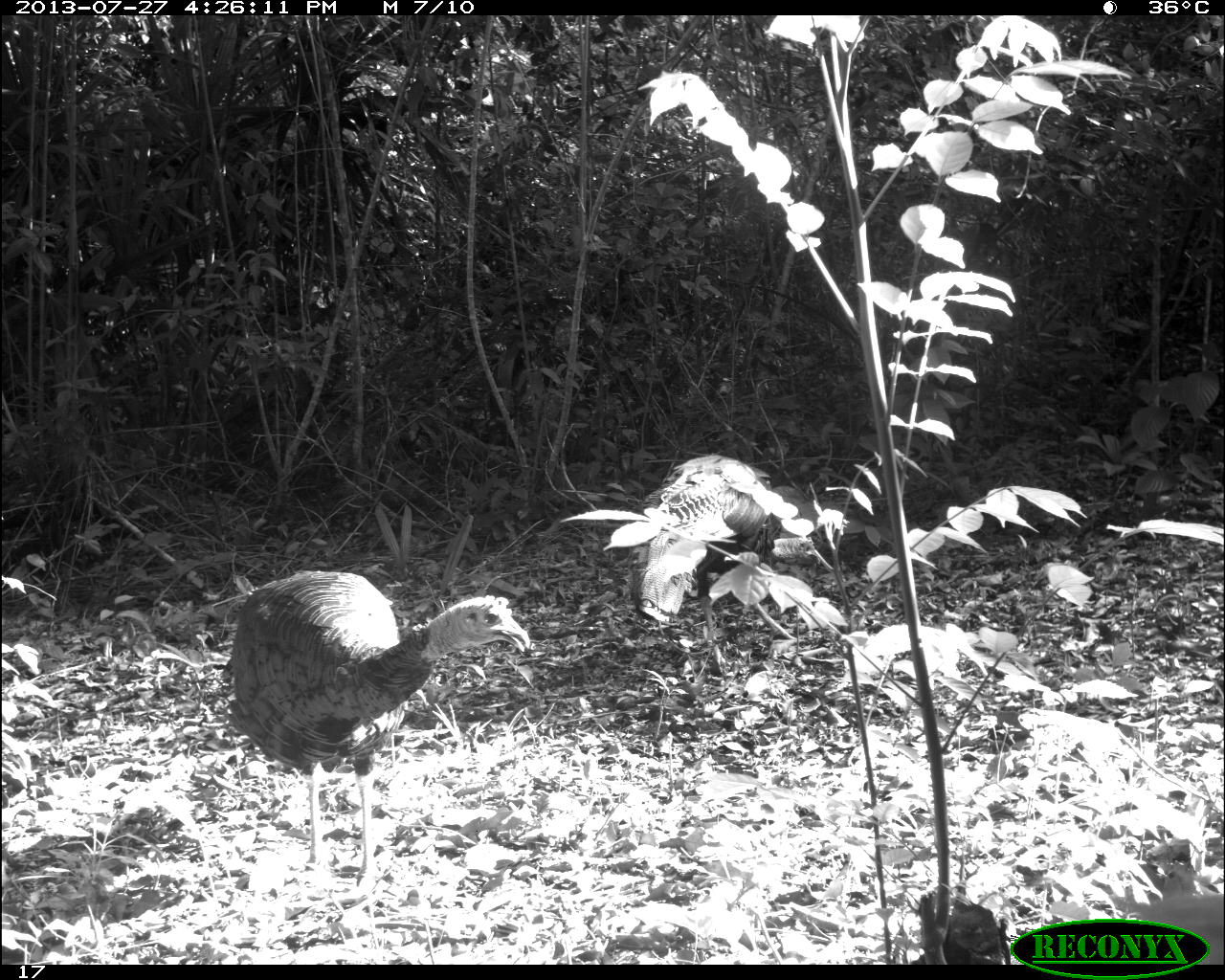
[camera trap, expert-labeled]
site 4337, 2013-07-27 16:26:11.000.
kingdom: Animalia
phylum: Chordata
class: Aves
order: Galliformes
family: Phasianidae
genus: Meleagris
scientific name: Meleagris ocellata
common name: ocellated turkey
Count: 2.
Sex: male.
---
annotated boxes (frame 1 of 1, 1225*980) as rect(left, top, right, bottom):
meleagris ocellata: rect(221, 569, 530, 903); rect(624, 453, 836, 678)